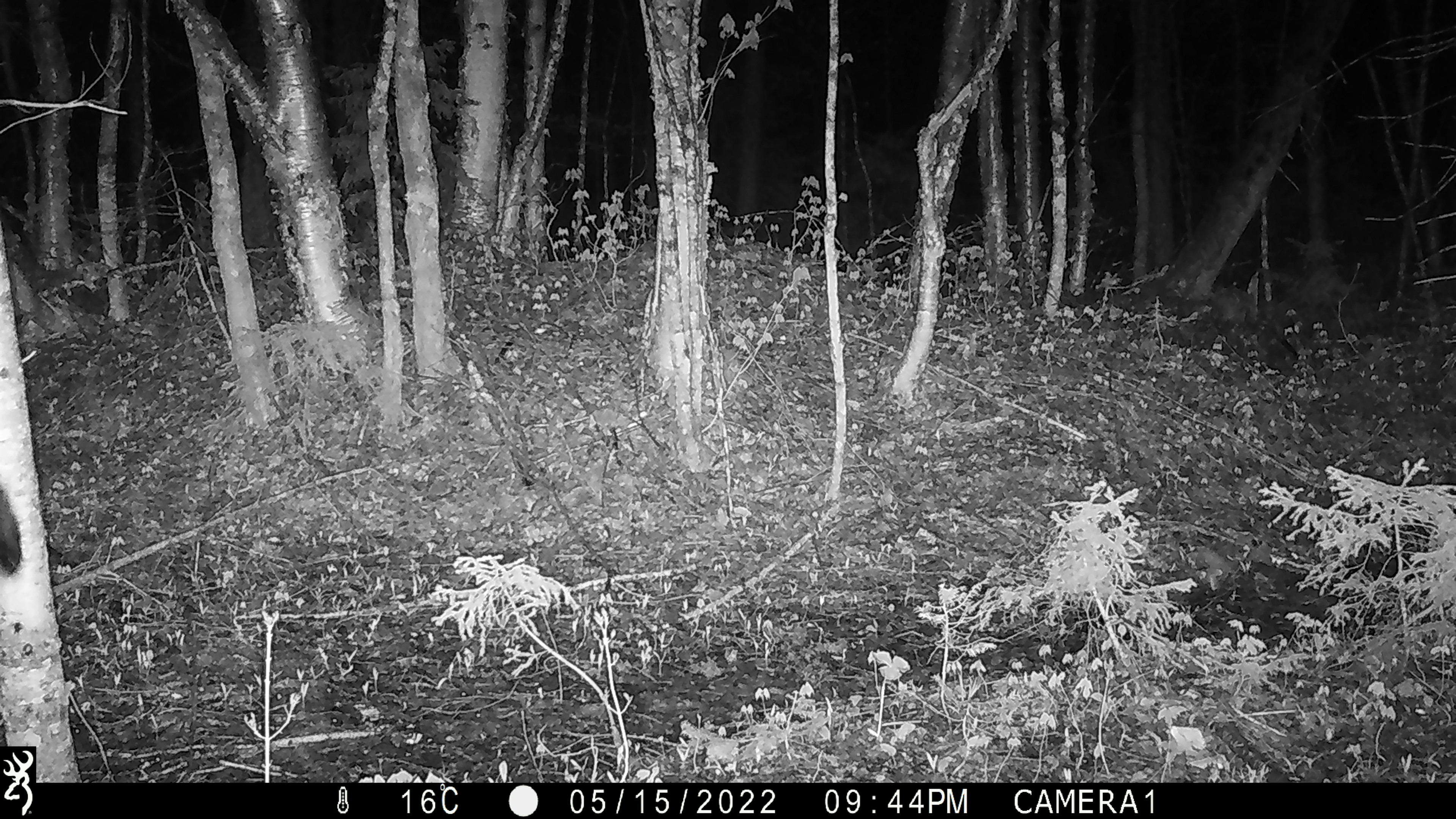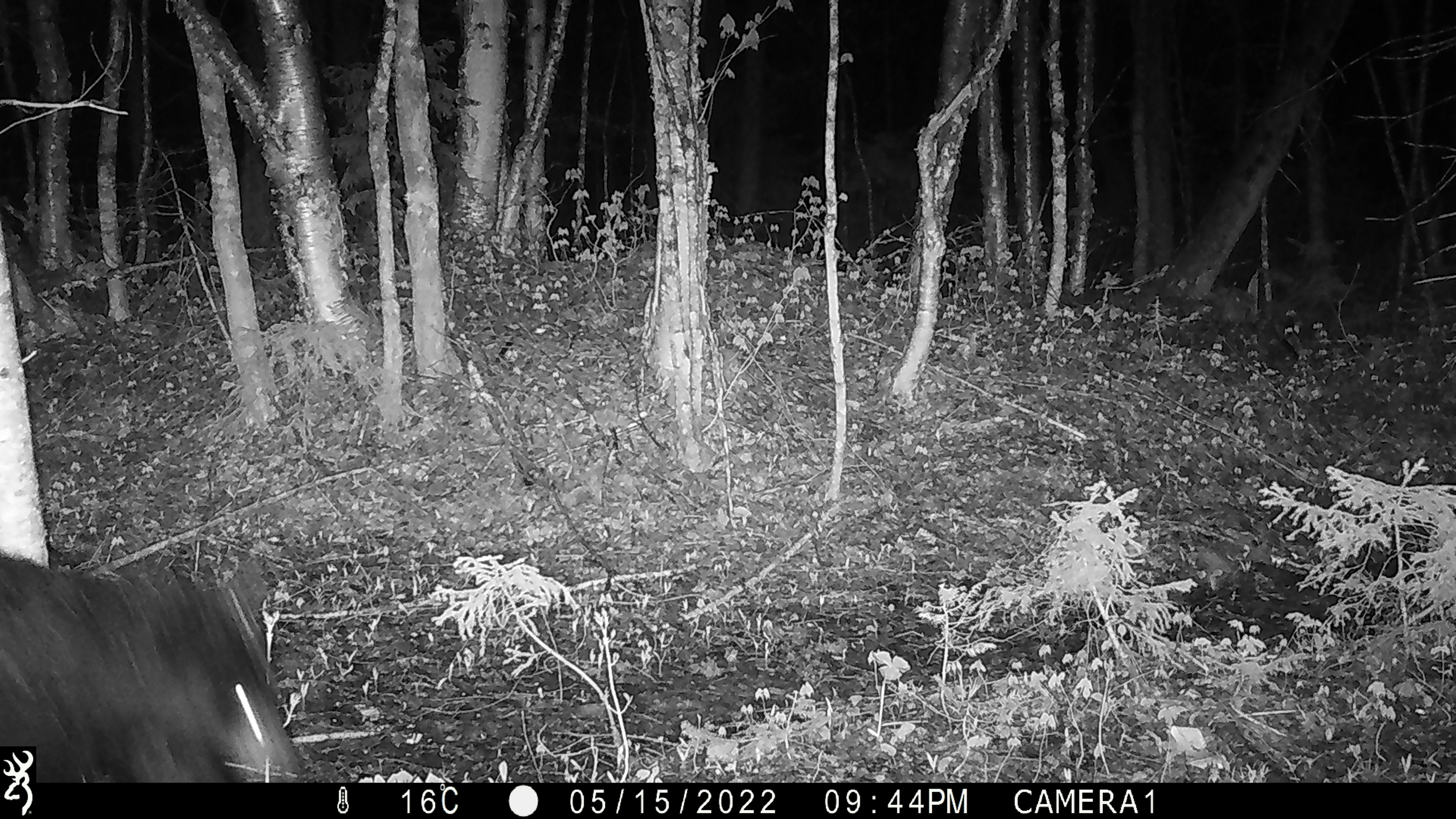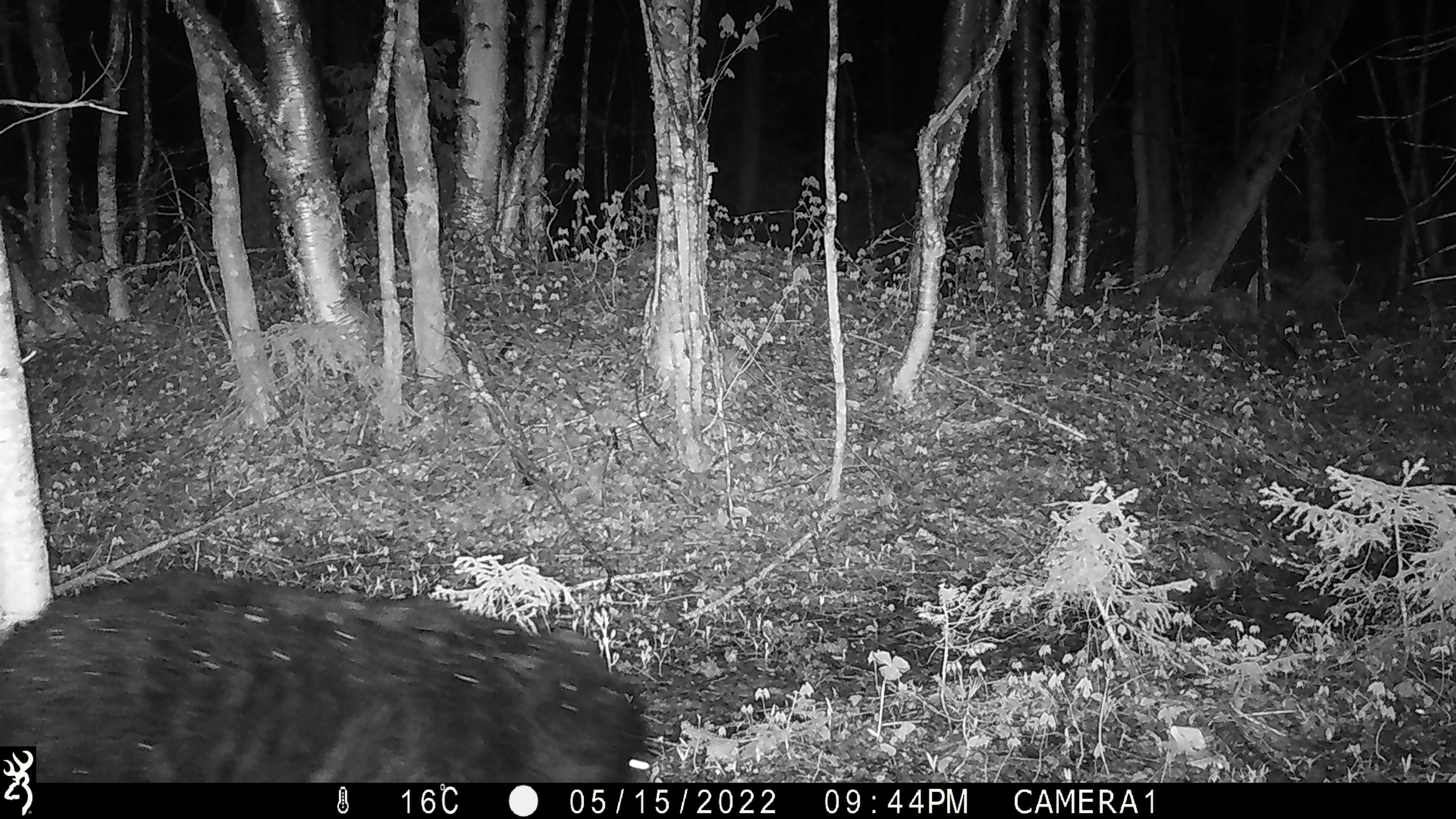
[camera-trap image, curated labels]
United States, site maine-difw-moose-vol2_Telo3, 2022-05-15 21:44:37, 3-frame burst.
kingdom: Animalia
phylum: Chordata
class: Mammalia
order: Carnivora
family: Ursidae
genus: Ursus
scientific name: Ursus americanus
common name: black bear